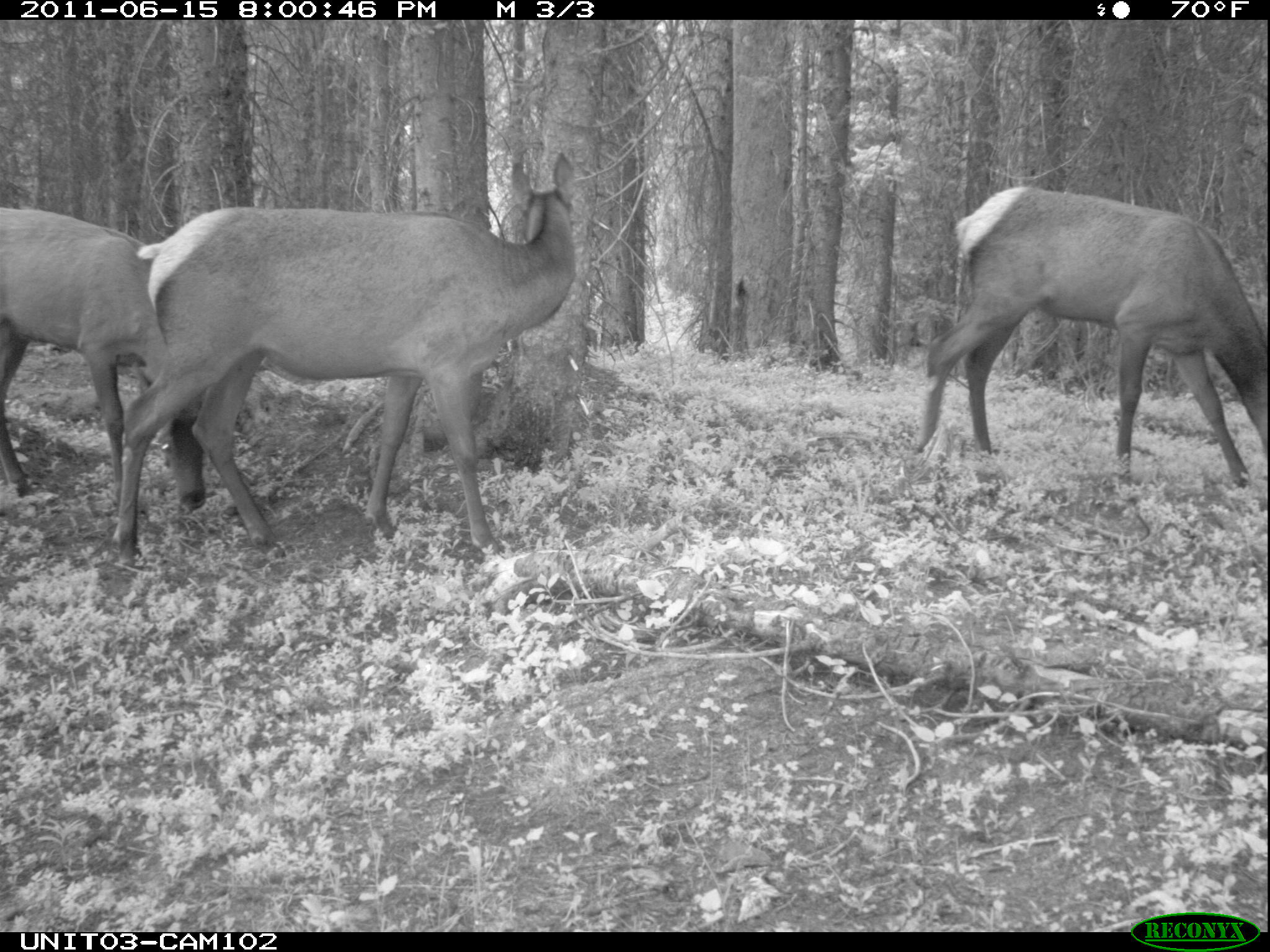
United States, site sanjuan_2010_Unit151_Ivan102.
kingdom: Animalia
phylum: Chordata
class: Mammalia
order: Artiodactyla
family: Cervidae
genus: Cervus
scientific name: Cervus elaphus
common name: red deer